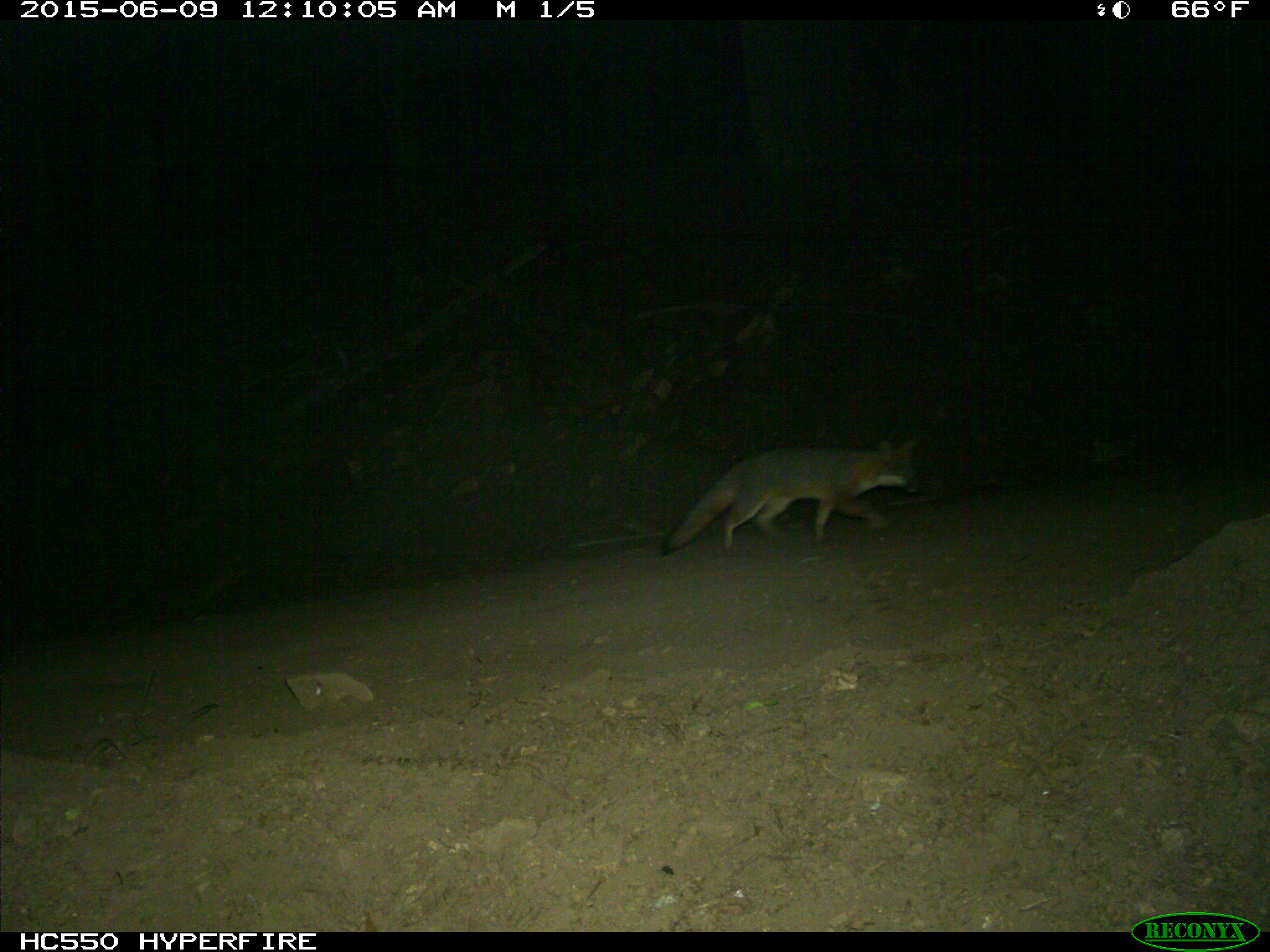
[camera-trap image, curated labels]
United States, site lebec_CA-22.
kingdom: Animalia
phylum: Chordata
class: Mammalia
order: Carnivora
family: Canidae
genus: Urocyon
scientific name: Urocyon cinereoargenteus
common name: gray fox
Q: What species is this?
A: Urocyon cinereoargenteus (gray fox).